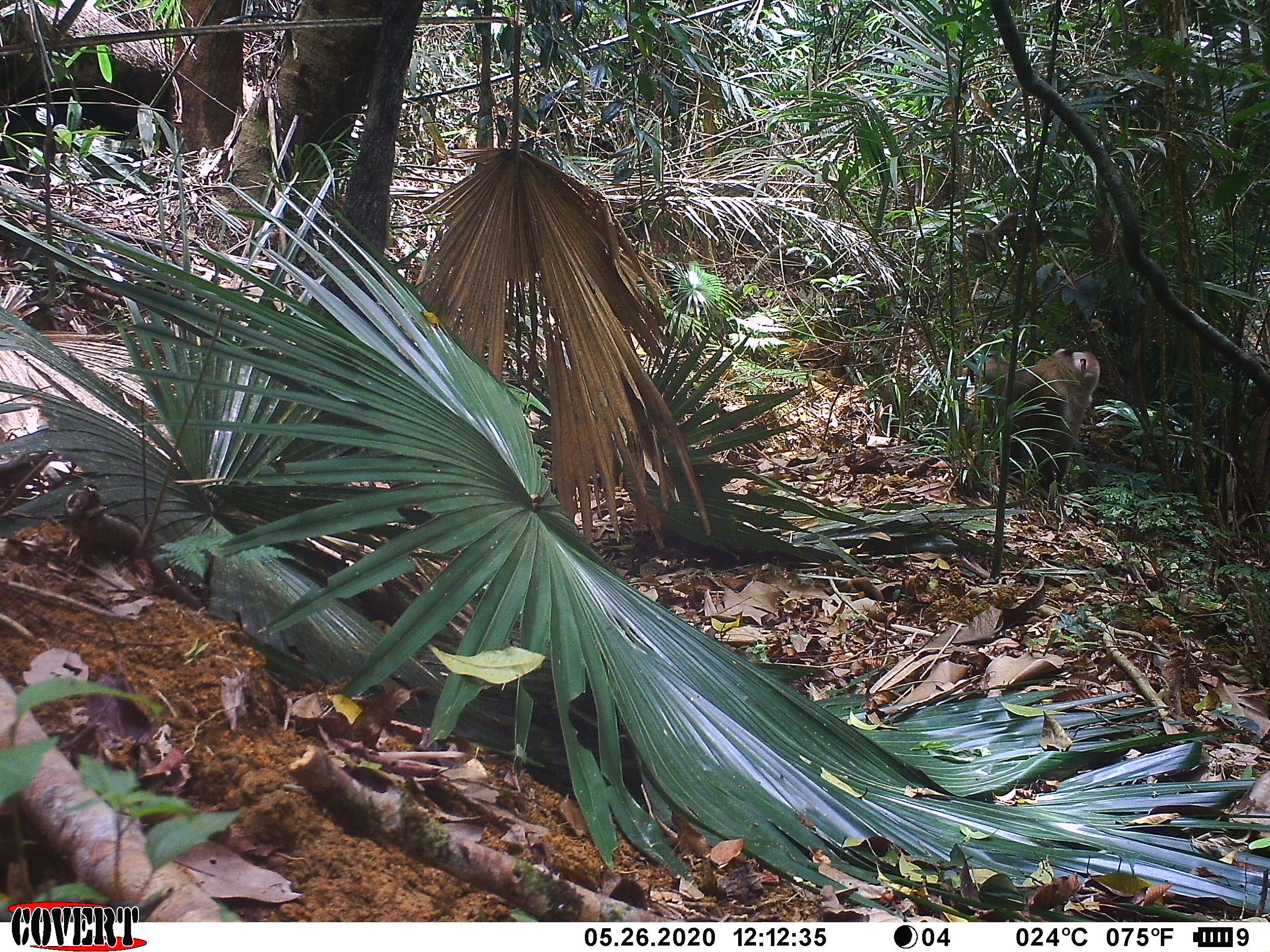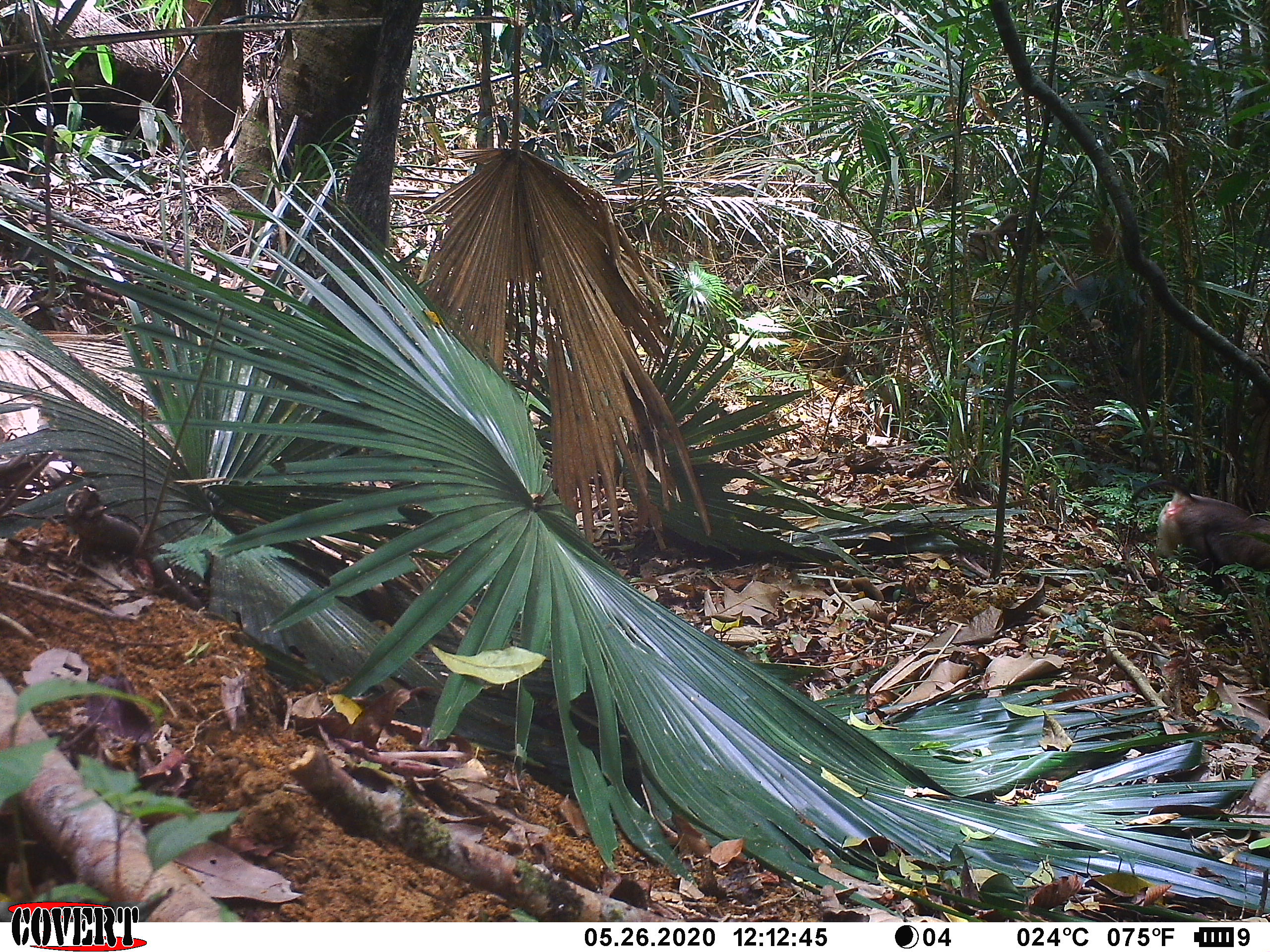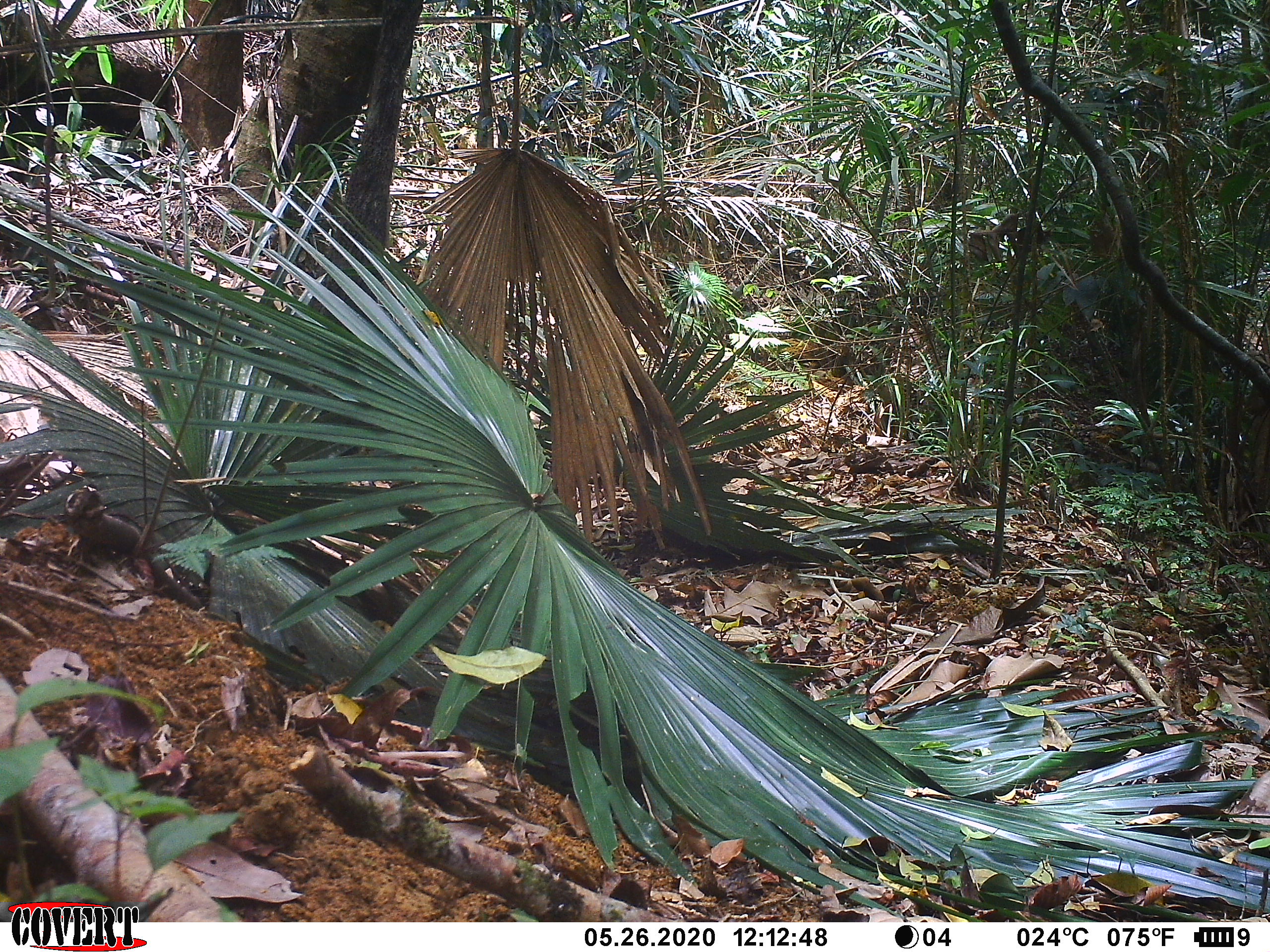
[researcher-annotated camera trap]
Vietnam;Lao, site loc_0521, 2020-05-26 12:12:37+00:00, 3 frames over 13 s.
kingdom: Animalia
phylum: Chordata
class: Mammalia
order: Primates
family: Cercopithecidae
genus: Macaca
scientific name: Macaca nemestrina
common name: pig-tailed macaque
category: pig tailed macaque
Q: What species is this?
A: Pig tailed macaque (pig-tailed macaque) (Macaca nemestrina).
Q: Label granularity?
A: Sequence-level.